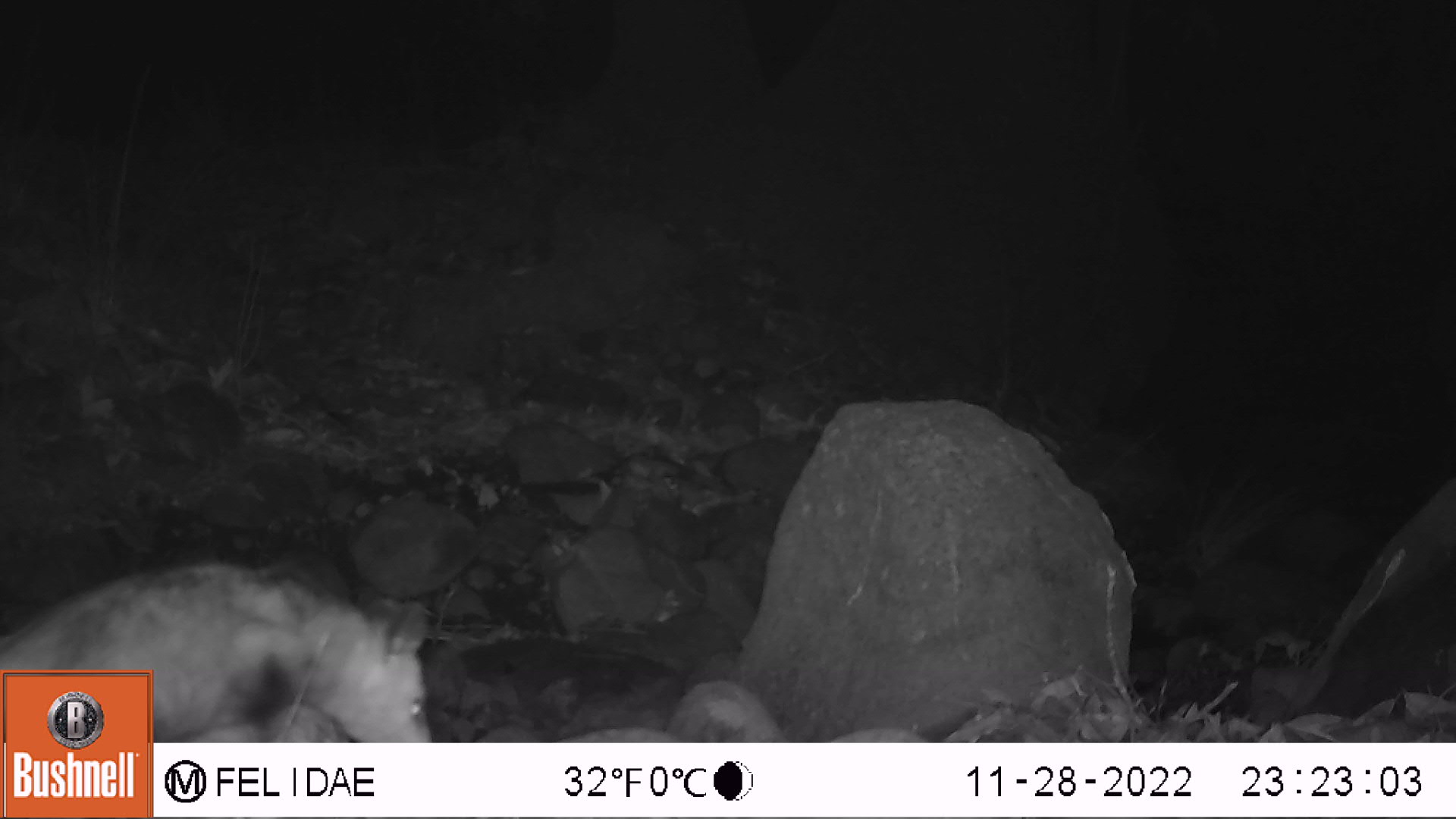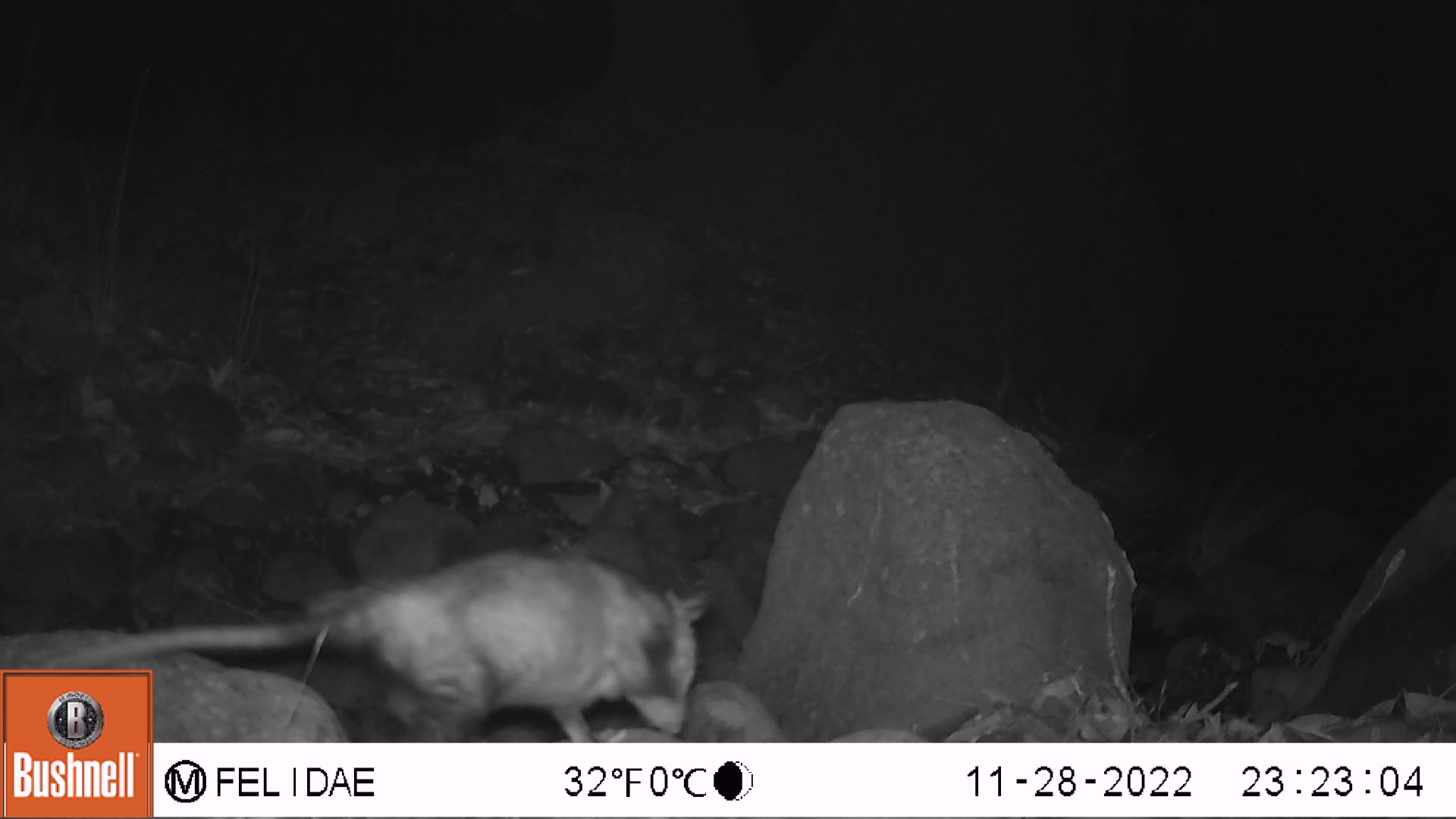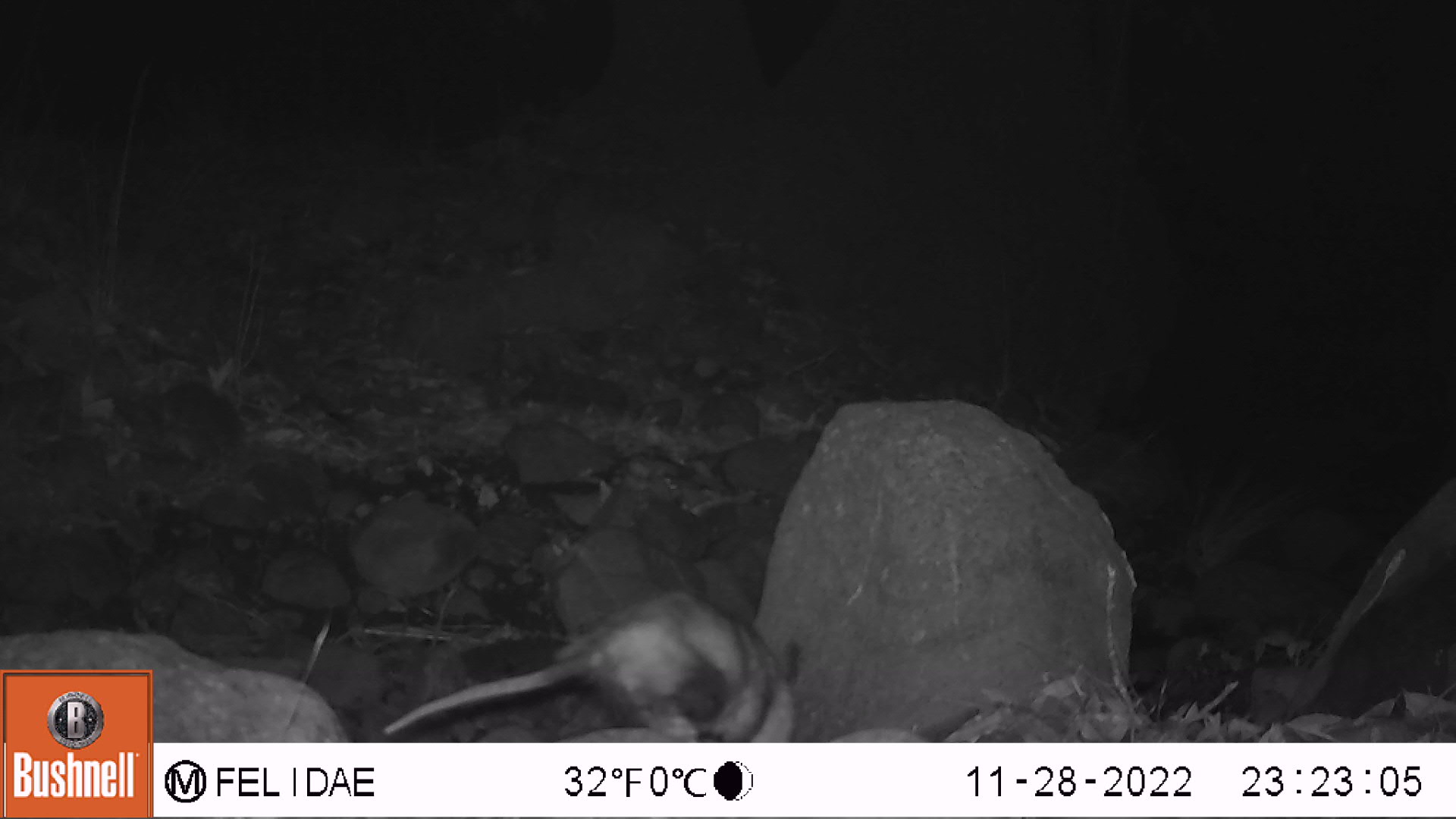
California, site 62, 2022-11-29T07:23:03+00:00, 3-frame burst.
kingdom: Animalia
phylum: Chordata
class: Mammalia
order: Didelphimorphia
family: Didelphidae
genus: Didelphis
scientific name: Didelphis virginiana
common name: virginia opossum